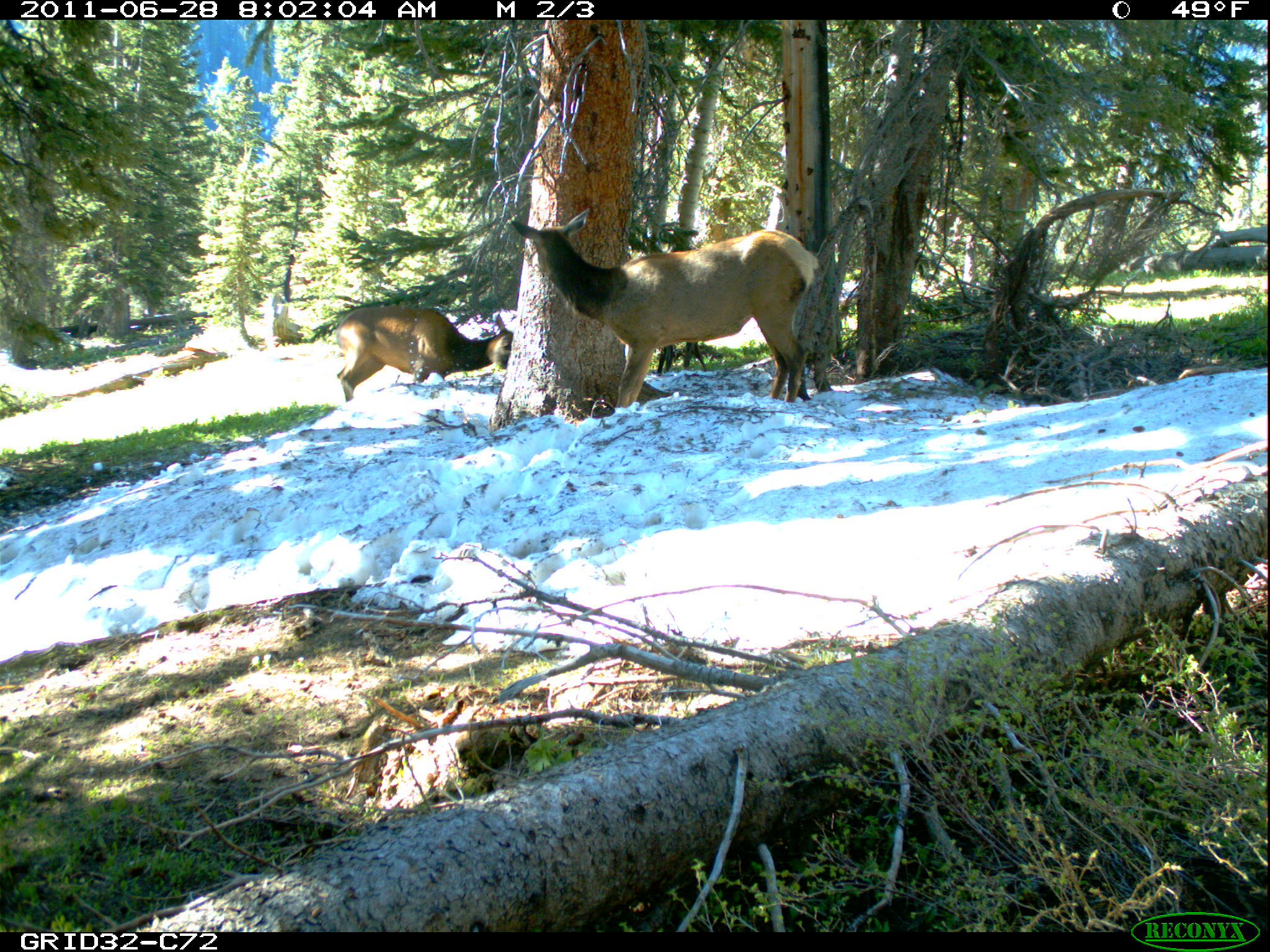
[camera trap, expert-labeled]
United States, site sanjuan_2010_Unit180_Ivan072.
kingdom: Animalia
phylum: Chordata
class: Mammalia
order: Artiodactyla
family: Cervidae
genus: Cervus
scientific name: Cervus elaphus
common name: red deer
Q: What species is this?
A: Cervus elaphus (red deer).